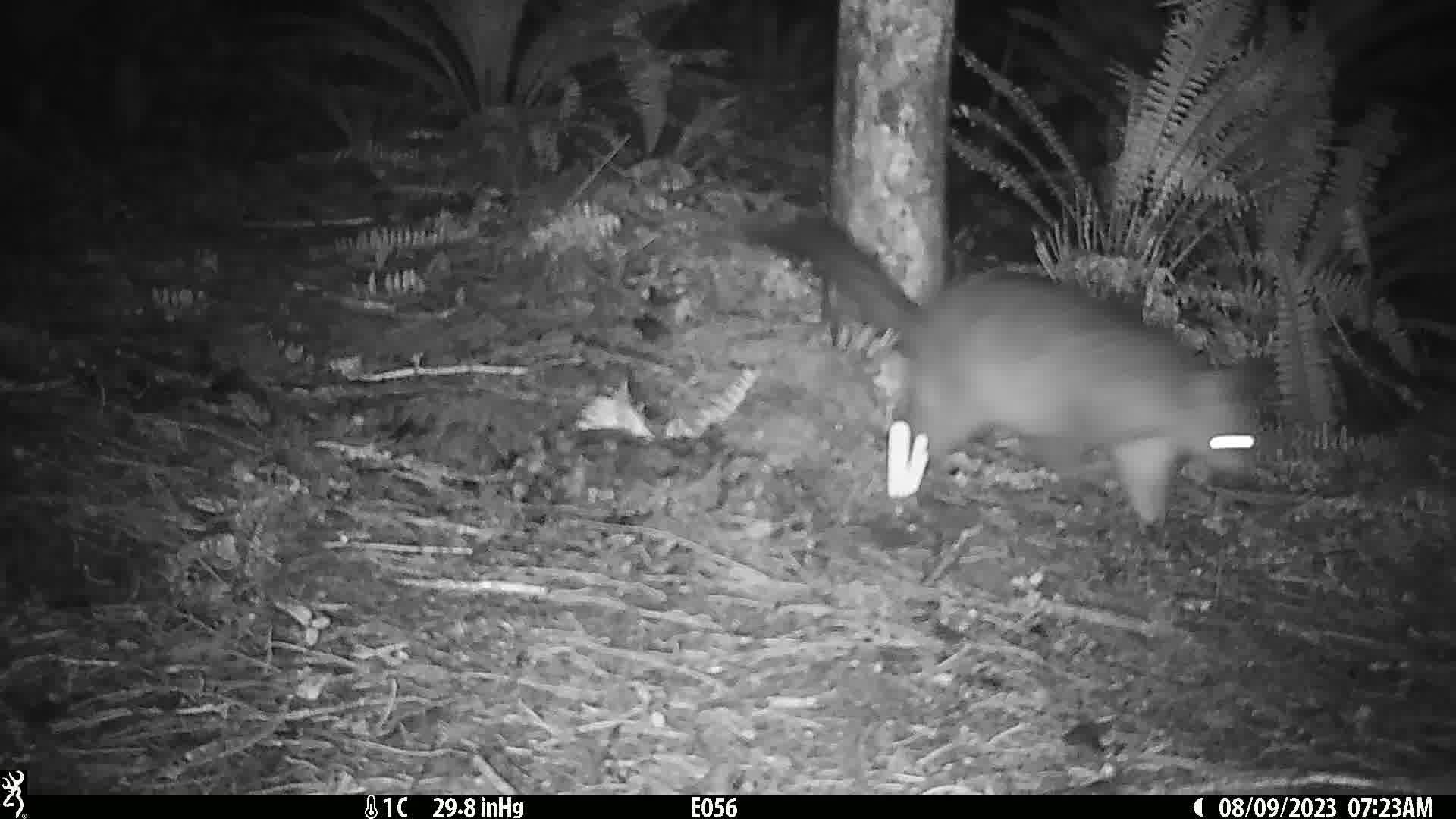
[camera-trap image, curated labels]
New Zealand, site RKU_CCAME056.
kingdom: Animalia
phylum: Chordata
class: Mammalia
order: Diprotodontia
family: Phalangeridae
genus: Trichosurus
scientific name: Trichosurus vulpecula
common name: common brushtail possum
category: possum